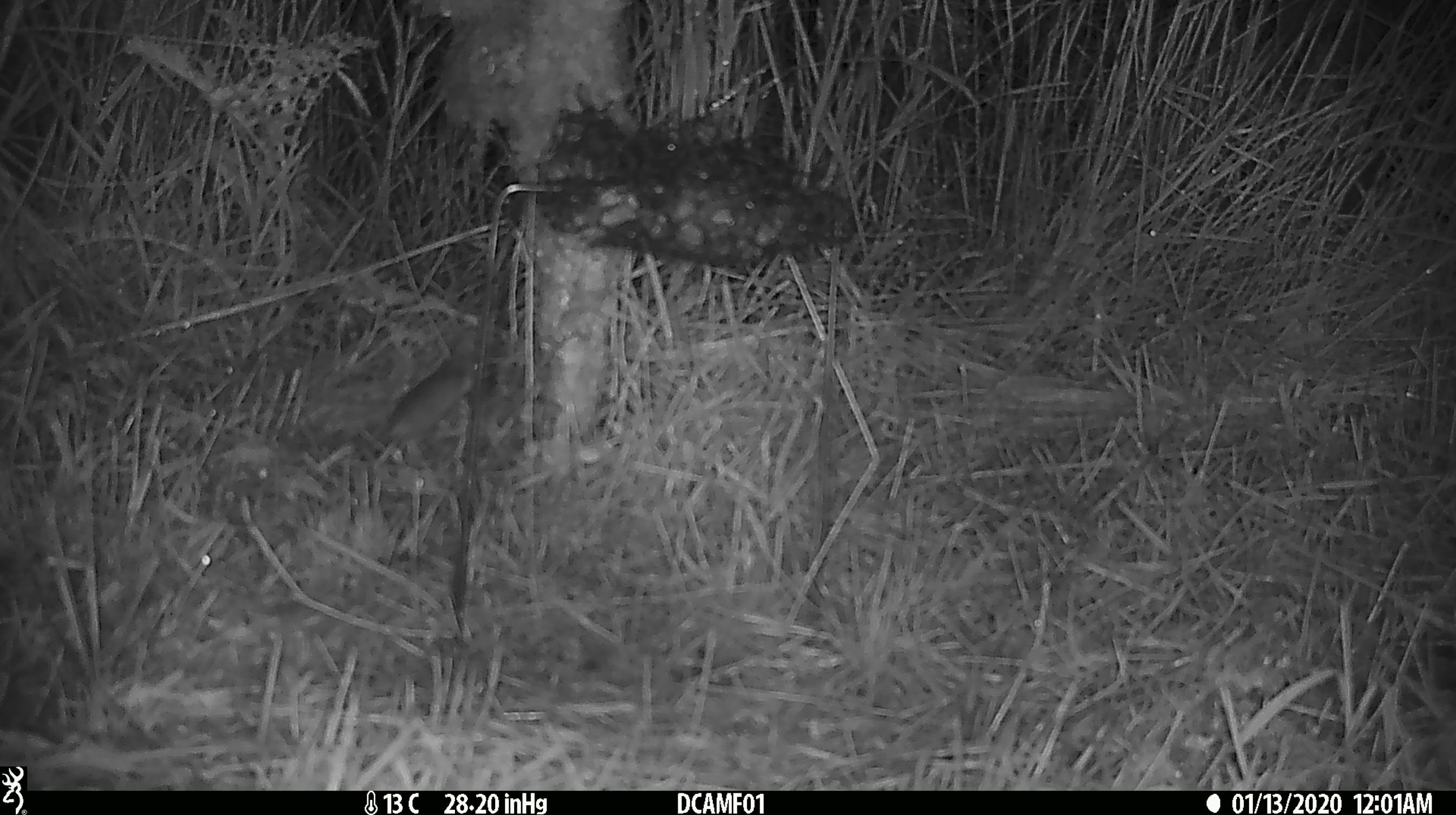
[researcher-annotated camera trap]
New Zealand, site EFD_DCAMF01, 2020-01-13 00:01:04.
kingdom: Animalia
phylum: Chordata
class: Mammalia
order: Rodentia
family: Muridae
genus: Mus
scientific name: Mus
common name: mouse